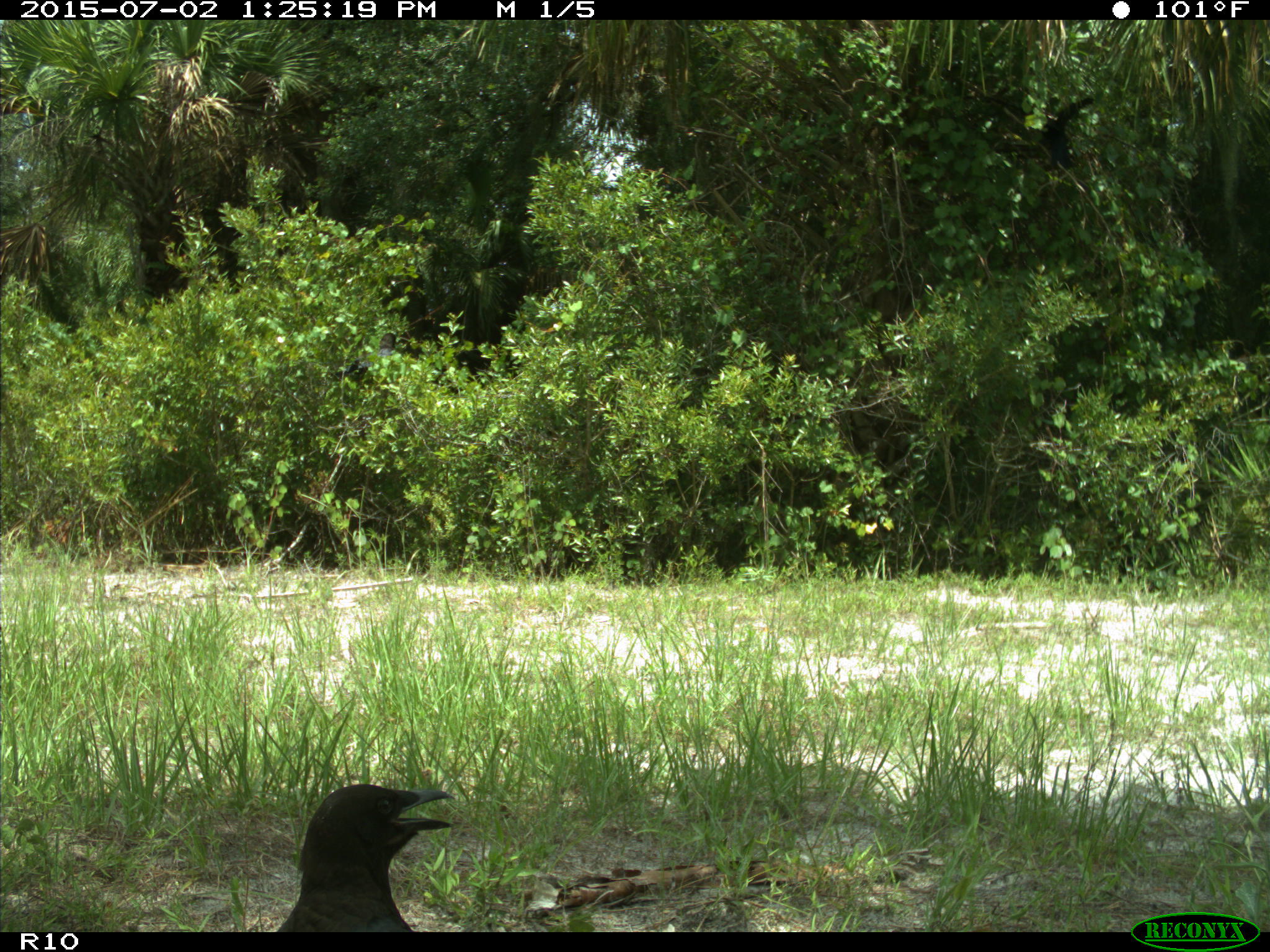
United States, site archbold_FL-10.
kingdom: Animalia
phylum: Chordata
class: Aves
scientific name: Aves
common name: birds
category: unidentified bird